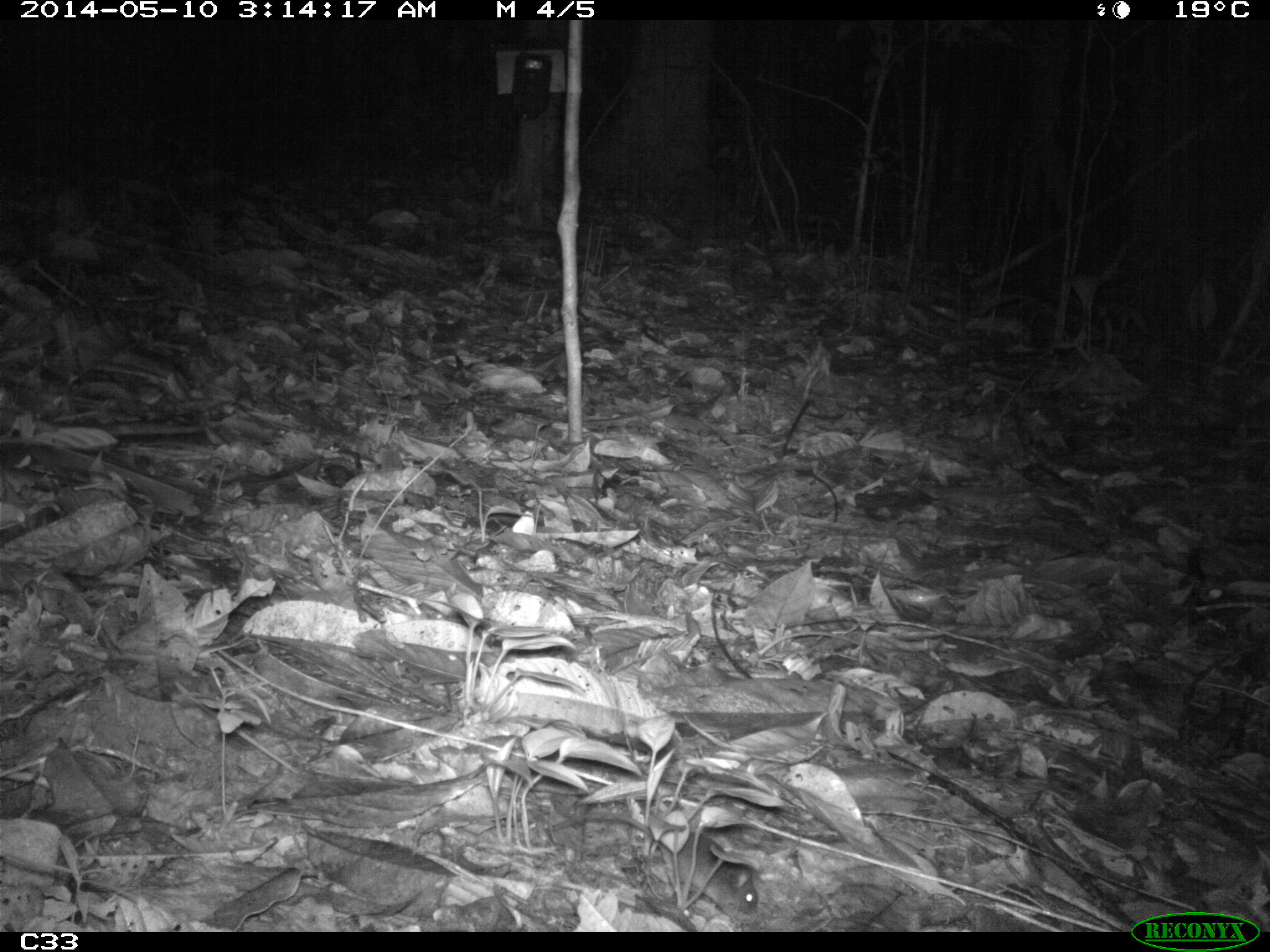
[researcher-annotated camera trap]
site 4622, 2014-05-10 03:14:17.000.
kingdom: Animalia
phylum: Chordata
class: Mammalia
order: Rodentia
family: Muridae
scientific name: Muridae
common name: mice, rats, and gerbils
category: unknown mouse or rat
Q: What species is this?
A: Unknown mouse or rat (mice, rats, and gerbils) (Muridae).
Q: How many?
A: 1.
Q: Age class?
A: Adult.